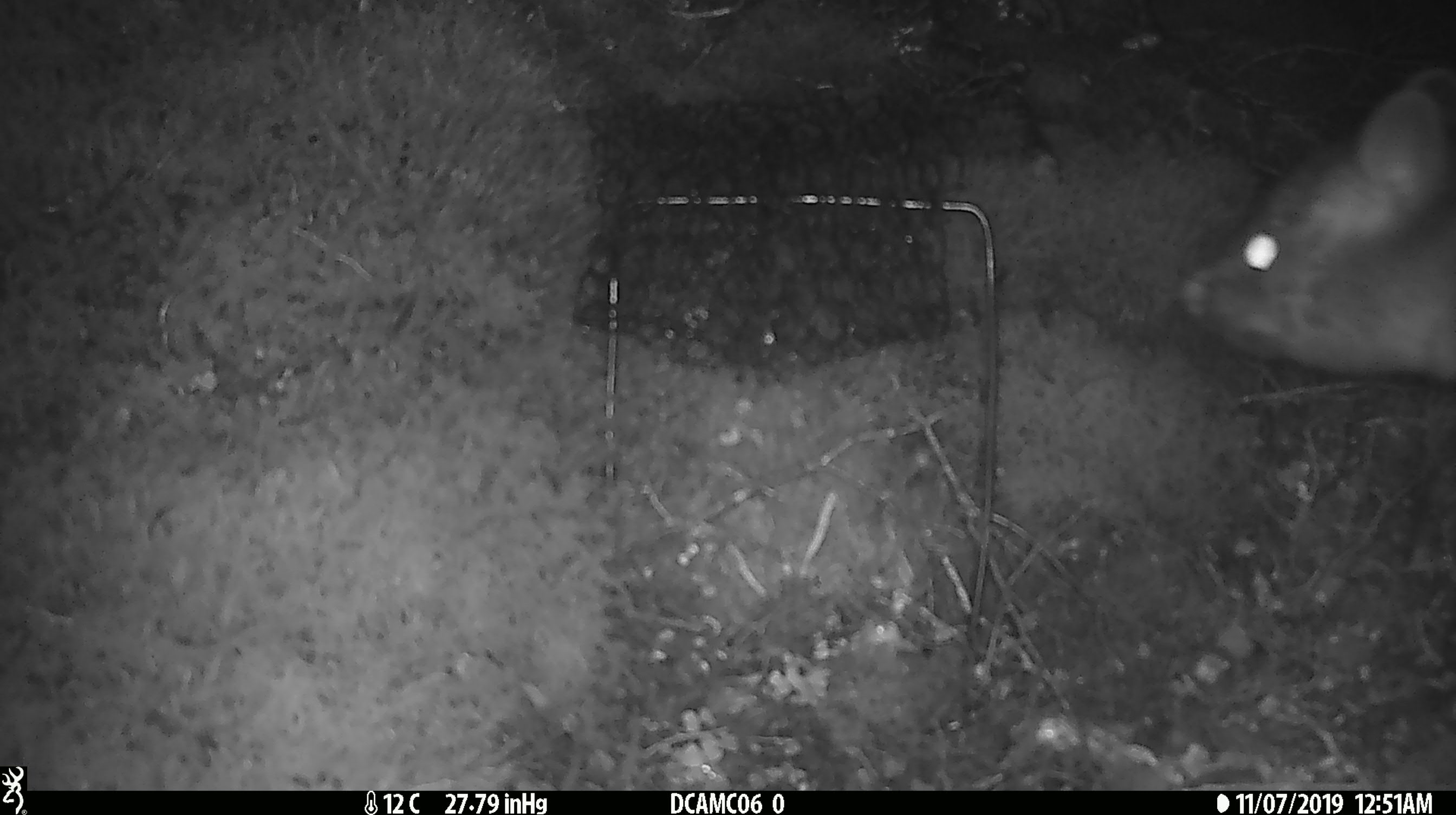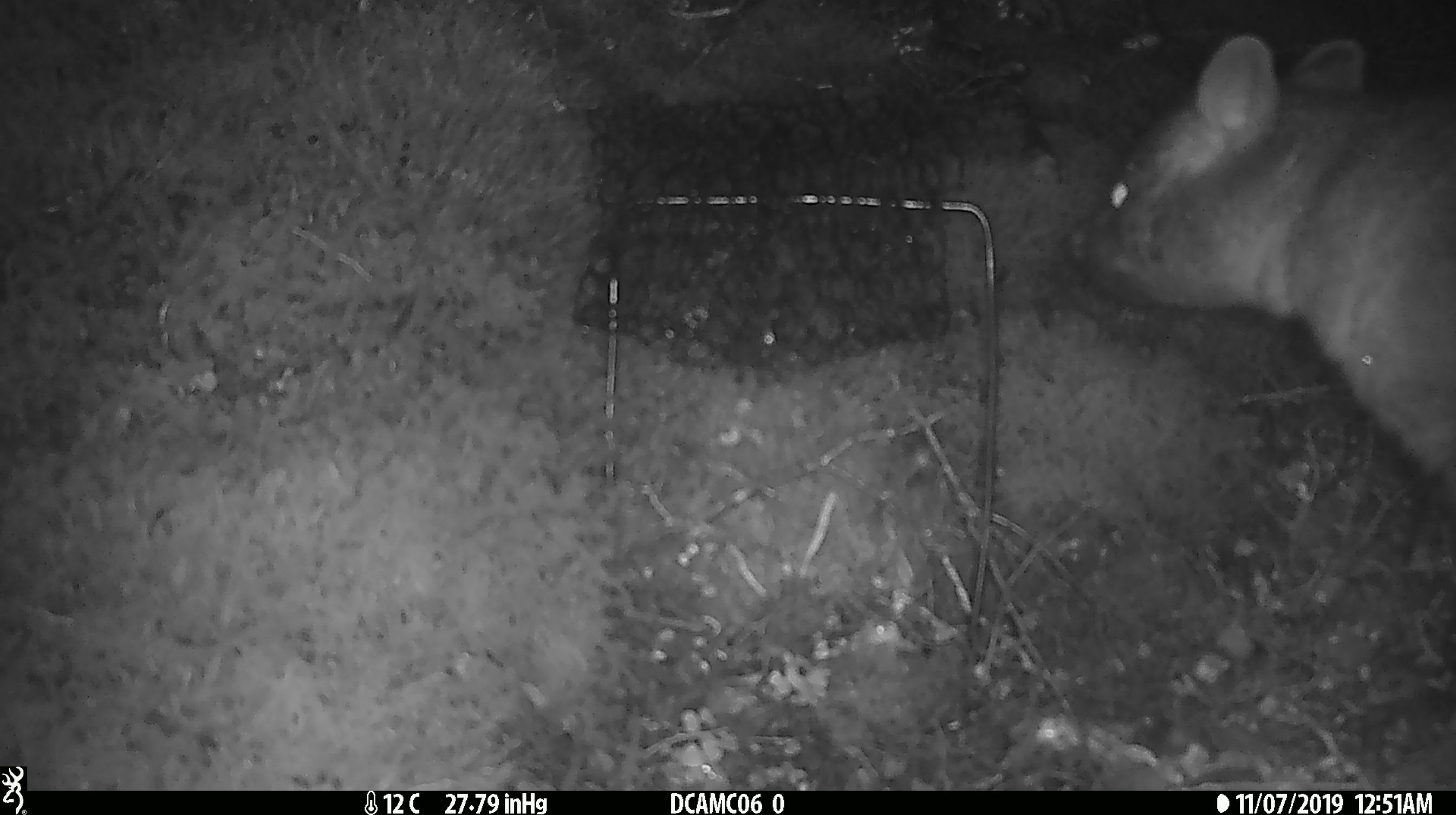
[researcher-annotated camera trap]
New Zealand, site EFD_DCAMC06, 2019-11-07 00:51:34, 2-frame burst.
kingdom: Animalia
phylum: Chordata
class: Mammalia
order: Diprotodontia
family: Phalangeridae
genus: Trichosurus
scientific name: Trichosurus vulpecula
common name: common brushtail possum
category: possum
Possum (common brushtail possum) (Trichosurus vulpecula).